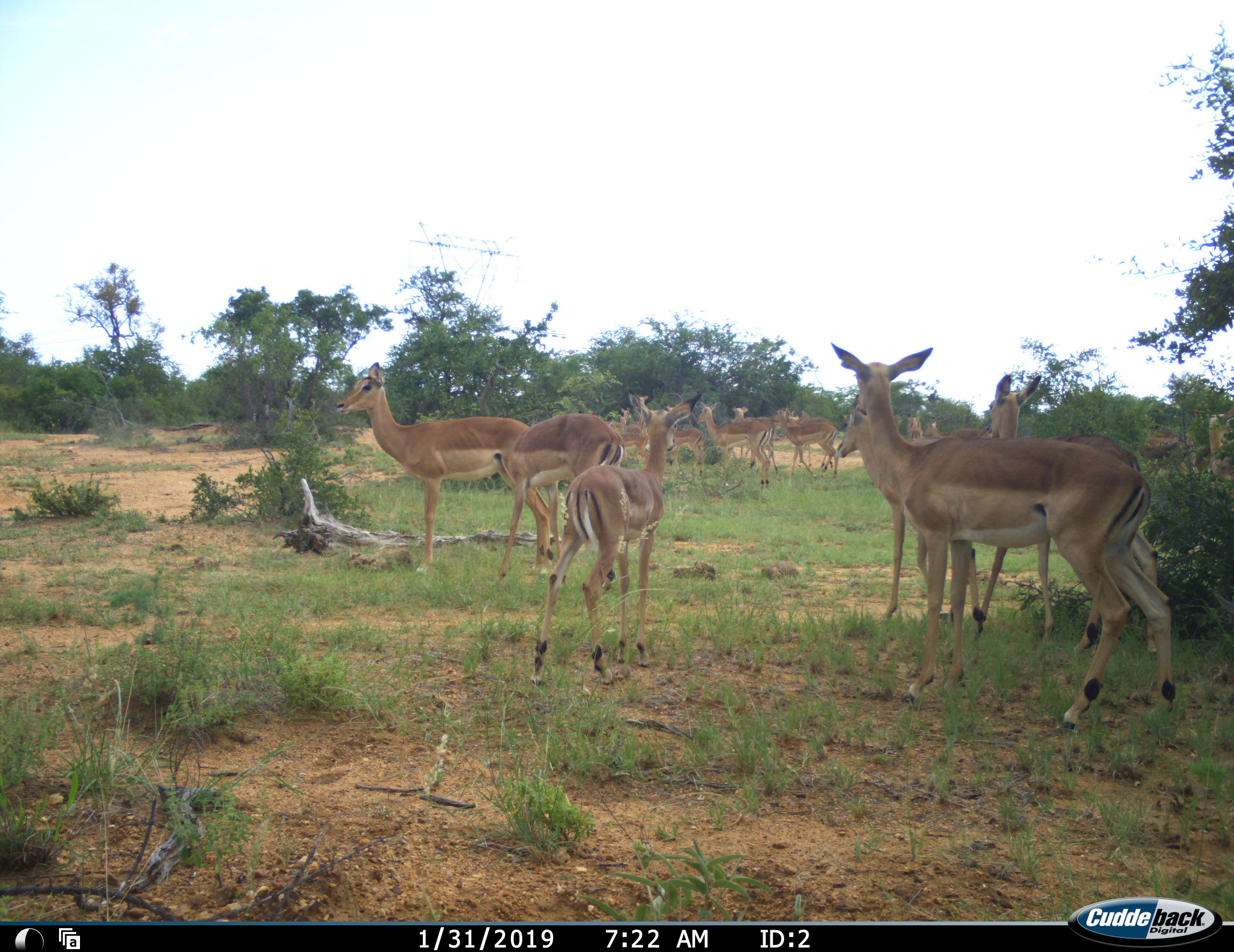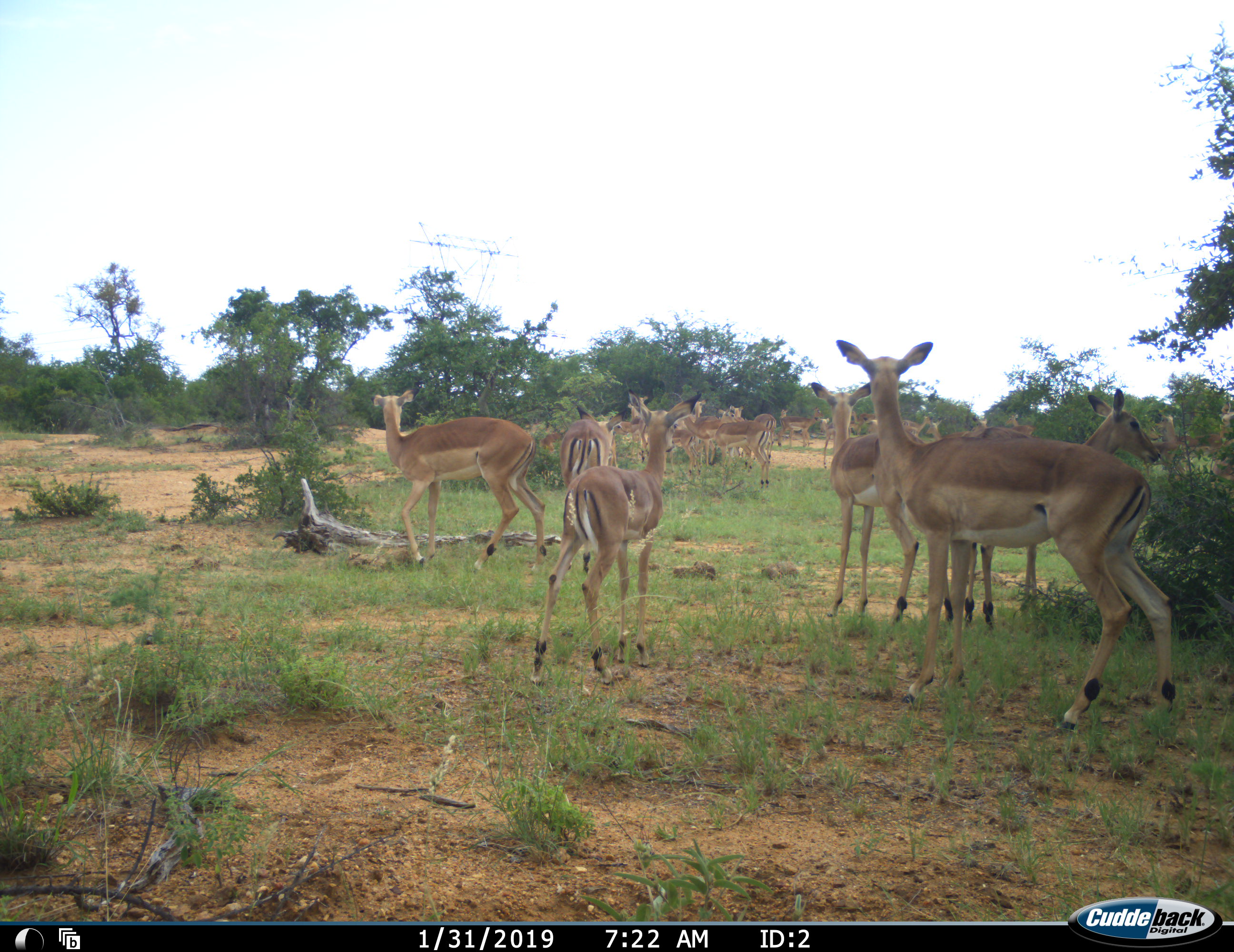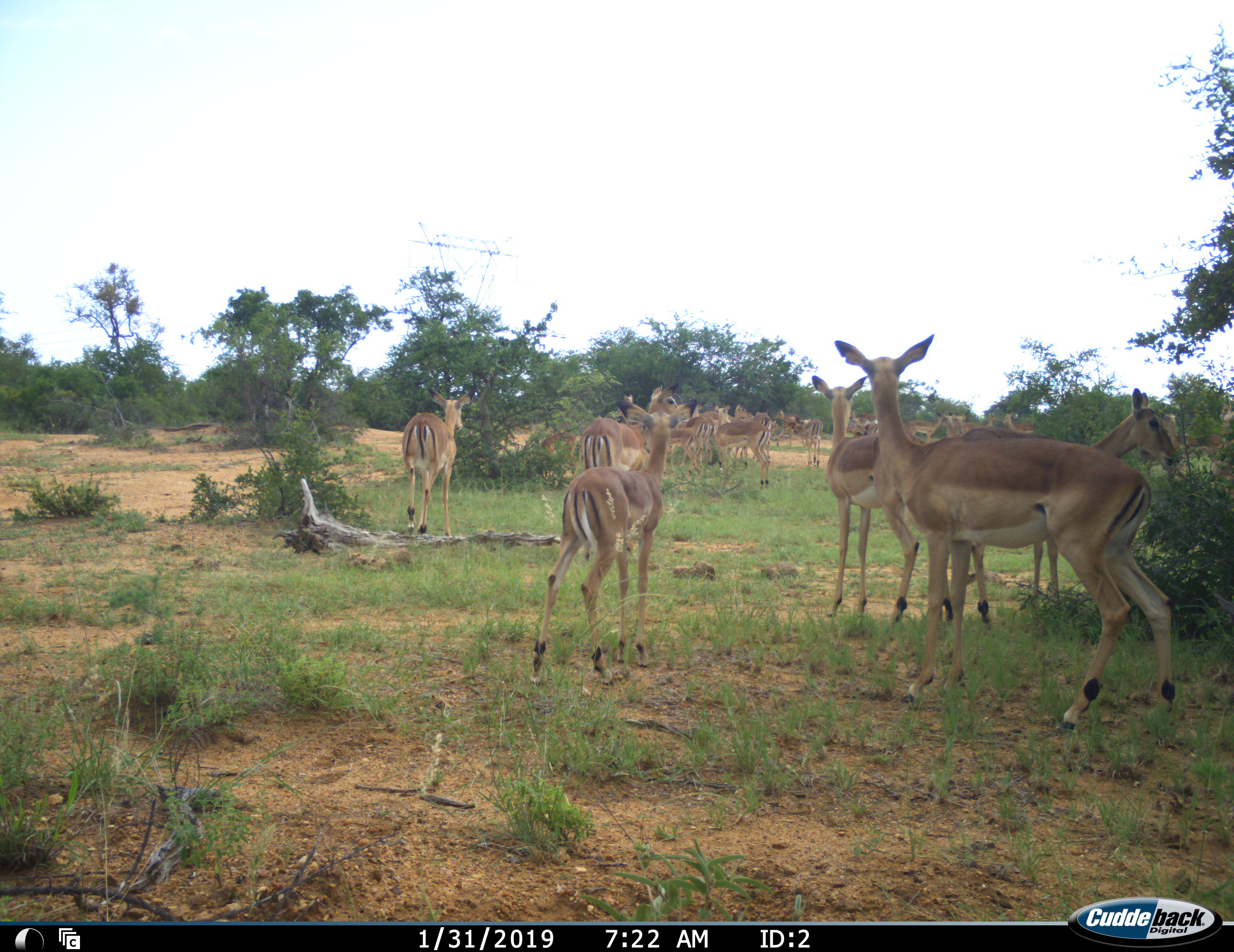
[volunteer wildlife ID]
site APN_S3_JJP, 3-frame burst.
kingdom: Animalia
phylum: Chordata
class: Mammalia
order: Artiodactyla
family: Bovidae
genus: Aepyceros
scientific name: Aepyceros melampus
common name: impala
Impala (Aepyceros melampus), count 11-50. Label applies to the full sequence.